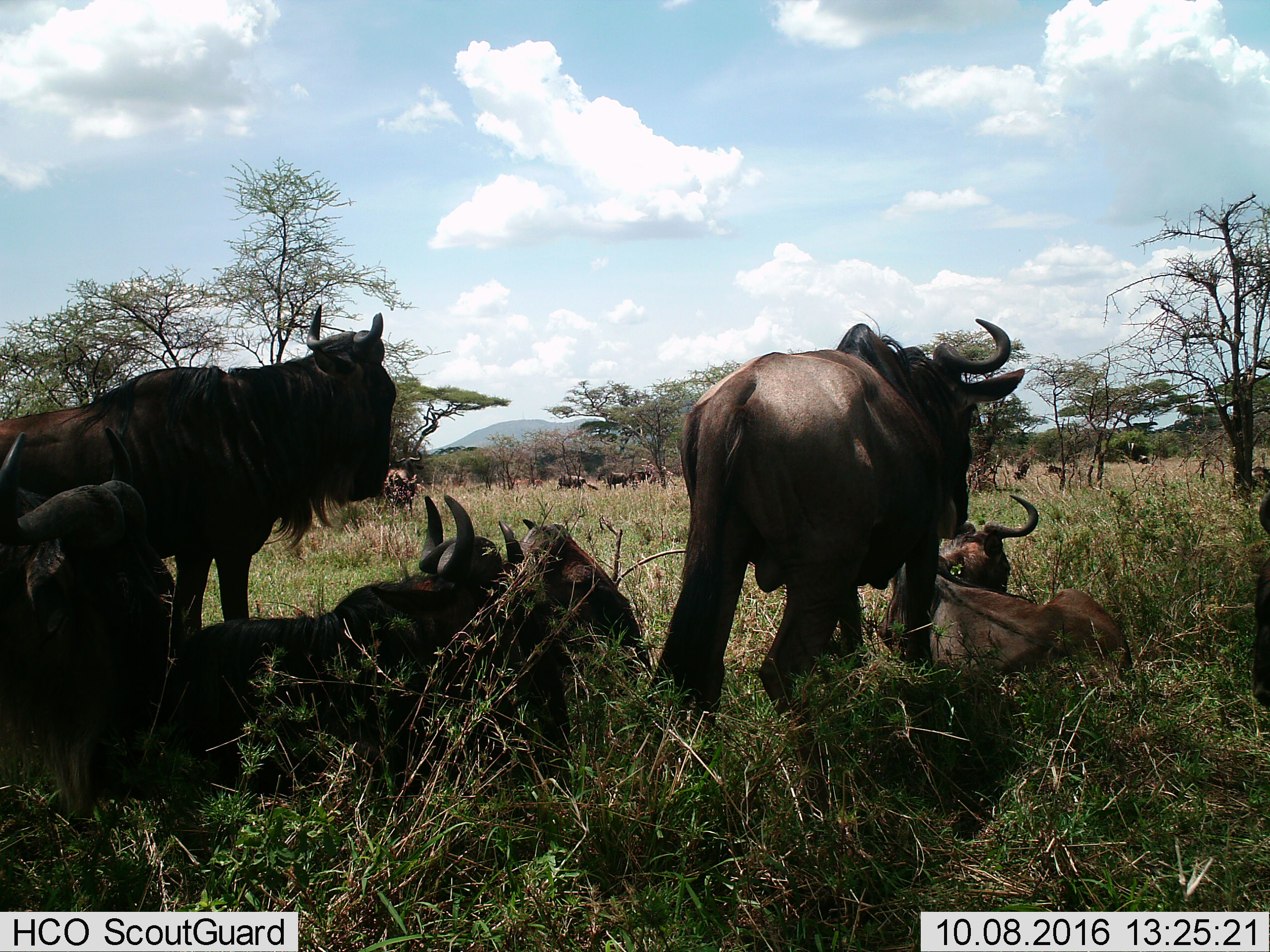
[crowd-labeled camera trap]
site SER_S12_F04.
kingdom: Animalia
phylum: Chordata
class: Mammalia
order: Artiodactyla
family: Bovidae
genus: Connochaetes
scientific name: Connochaetes taurinus taurinus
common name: blue wildebeest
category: wildebeestblue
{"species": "wildebeestblue (blue wildebeest) (Connochaetes taurinus taurinus)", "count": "11-50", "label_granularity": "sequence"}